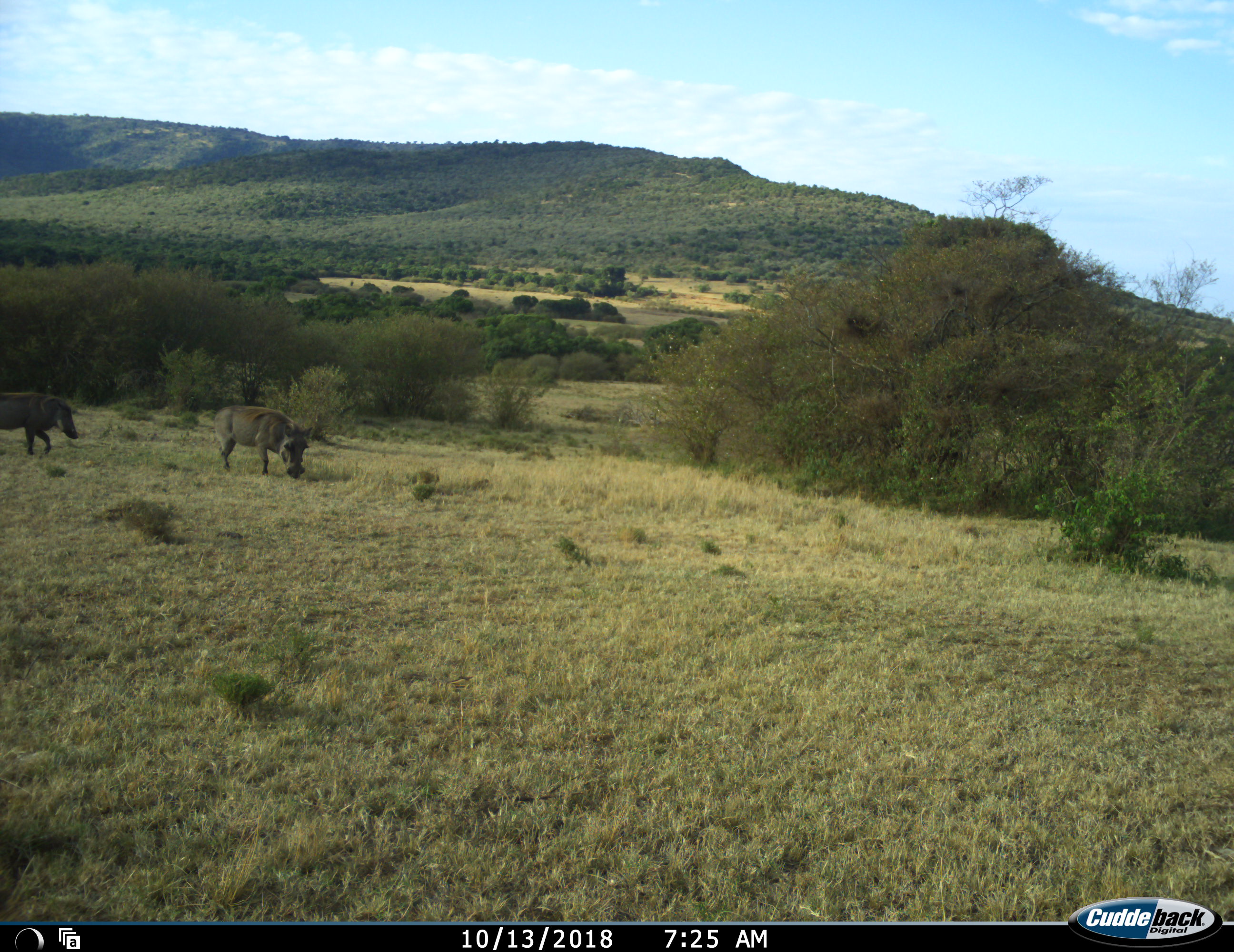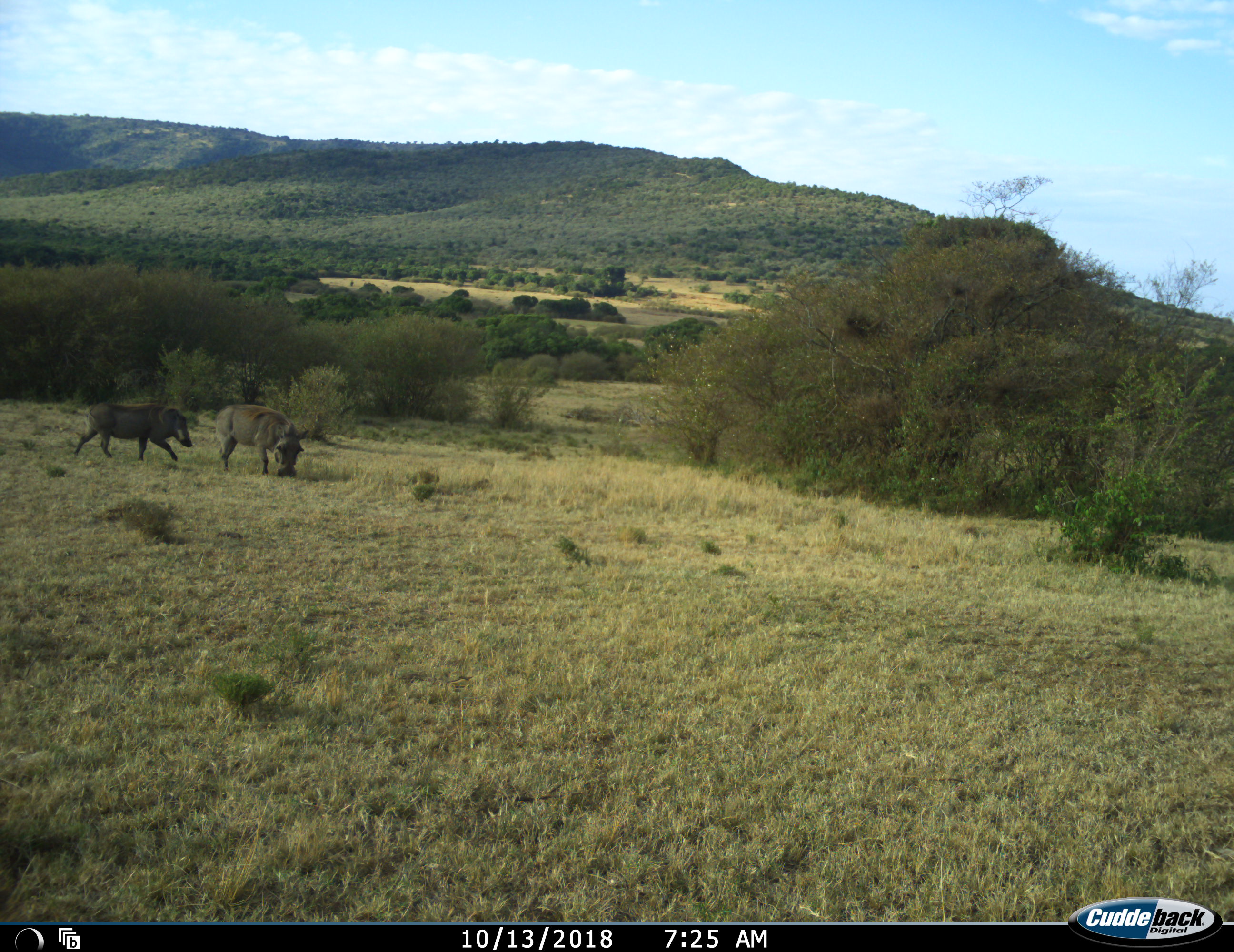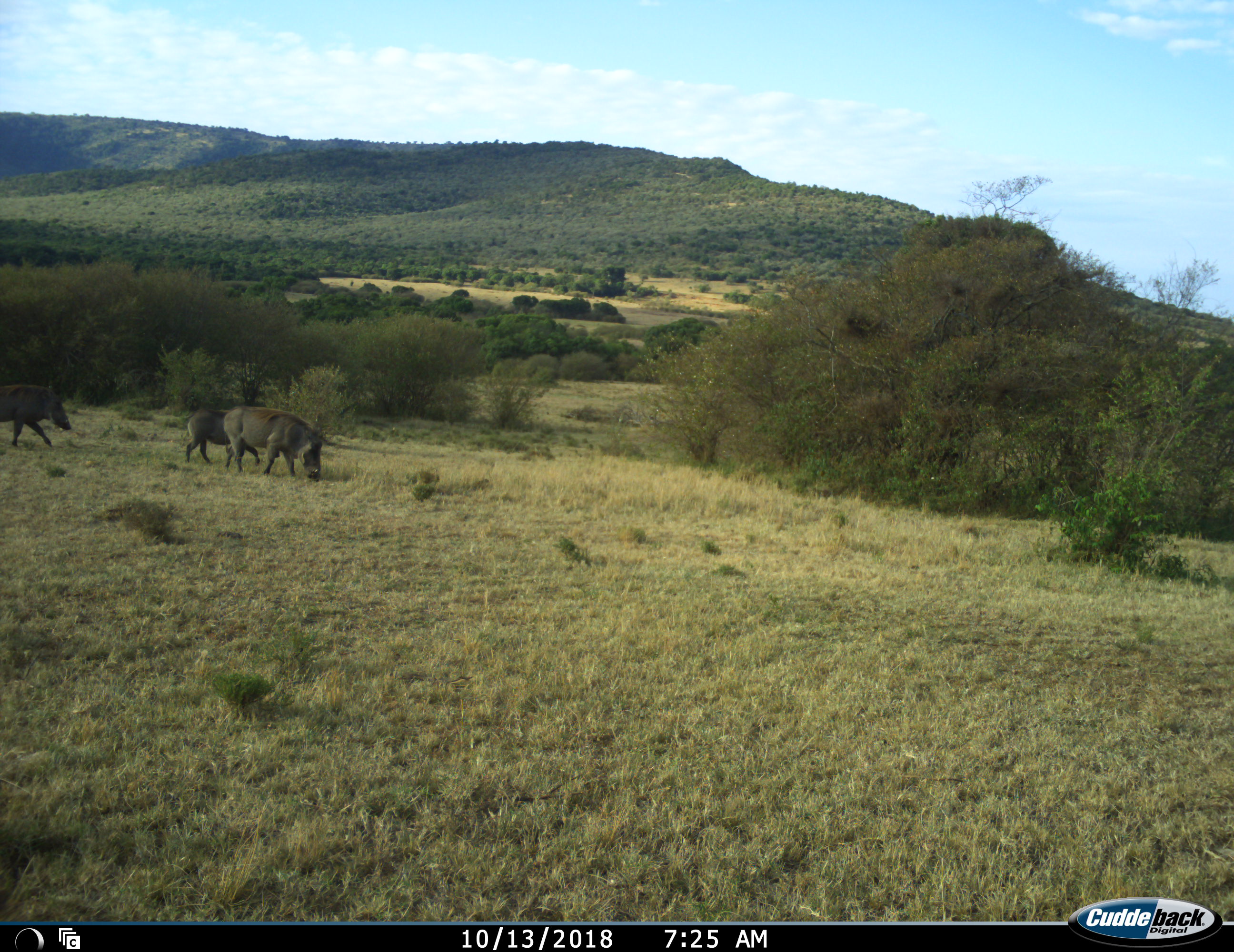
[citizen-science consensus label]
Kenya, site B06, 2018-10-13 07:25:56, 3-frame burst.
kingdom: Animalia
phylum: Chordata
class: Mammalia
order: Artiodactyla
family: Suidae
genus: Phacochoerus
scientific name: Phacochoerus africanus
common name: warthog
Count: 3.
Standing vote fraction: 10%.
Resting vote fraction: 0%.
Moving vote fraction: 90%.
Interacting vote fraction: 0%.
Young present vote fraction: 10%.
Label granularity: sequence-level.